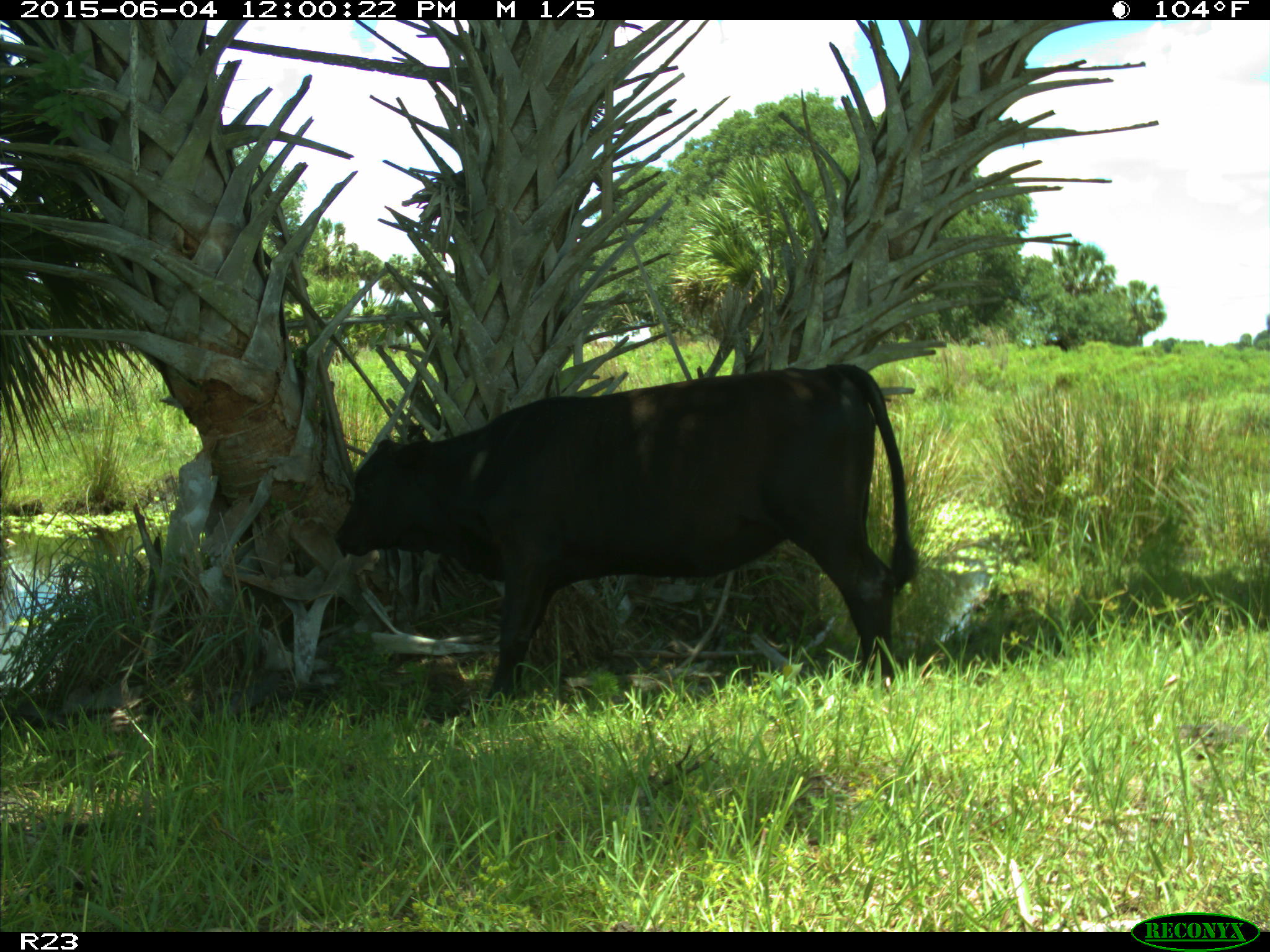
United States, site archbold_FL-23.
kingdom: Animalia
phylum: Chordata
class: Mammalia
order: Artiodactyla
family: Bovidae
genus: Bos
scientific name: Bos taurus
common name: domestic cow